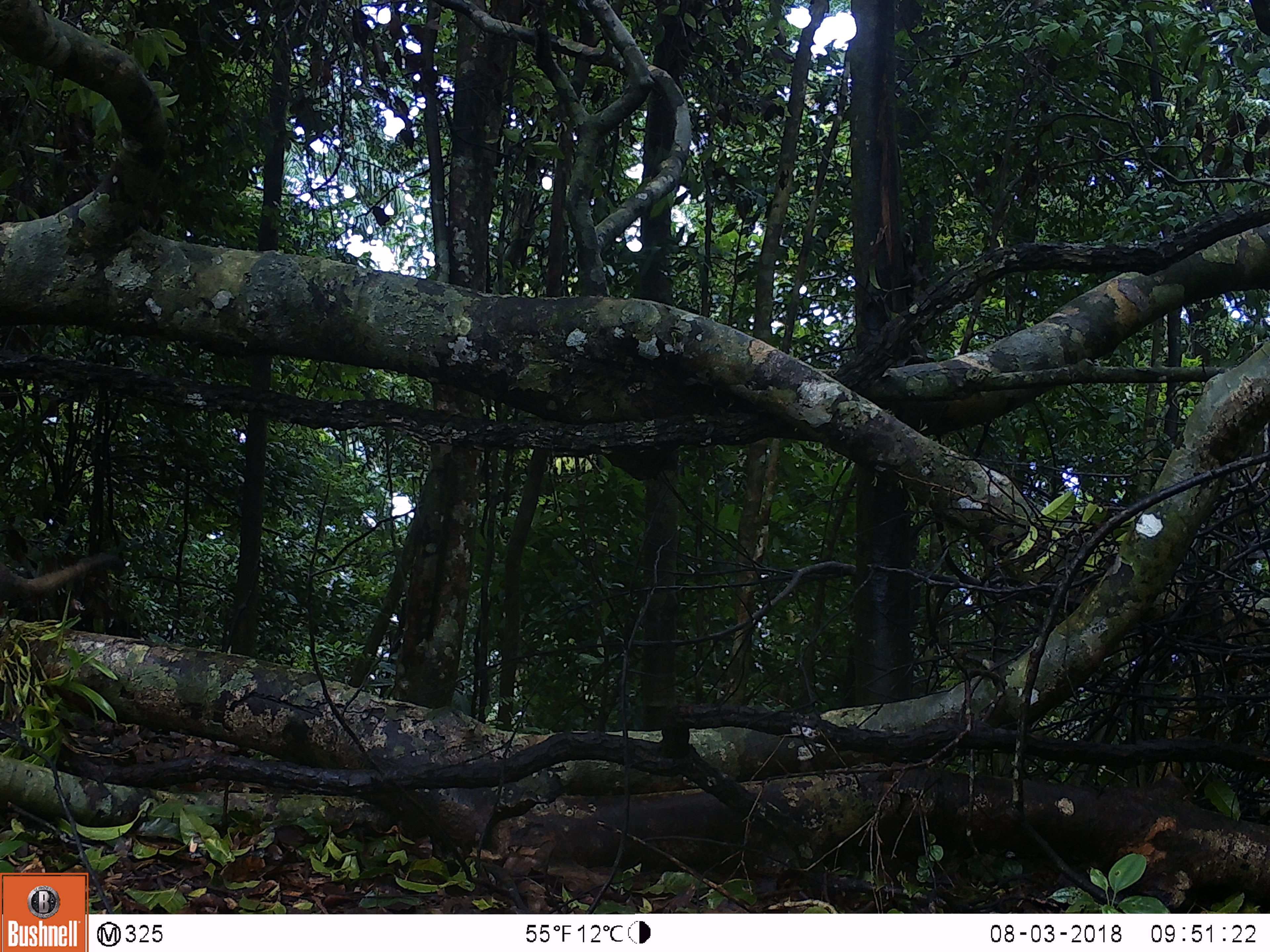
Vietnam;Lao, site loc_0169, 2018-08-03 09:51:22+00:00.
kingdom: Animalia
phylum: Chordata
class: Mammalia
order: Rodentia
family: Sciuridae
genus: Callosciurus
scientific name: Callosciurus erythraeus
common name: pallas's squirrel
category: pallass squirrel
Pallass squirrel (pallas's squirrel) (Callosciurus erythraeus). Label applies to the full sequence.